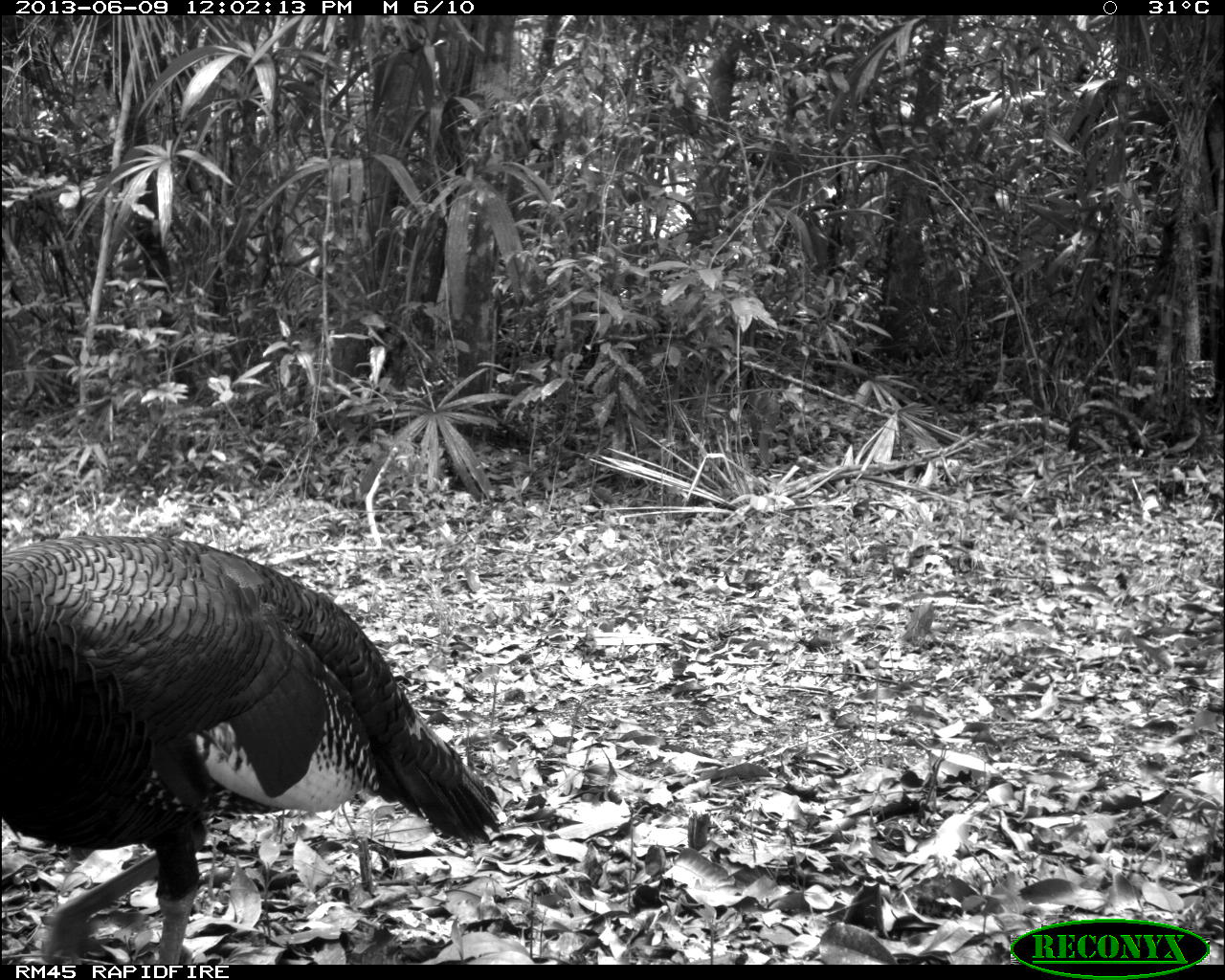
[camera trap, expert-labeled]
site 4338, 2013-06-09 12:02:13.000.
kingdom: Animalia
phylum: Chordata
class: Aves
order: Galliformes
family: Phasianidae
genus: Meleagris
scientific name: Meleagris ocellata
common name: ocellated turkey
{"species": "Meleagris ocellata (ocellated turkey)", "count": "1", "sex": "male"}